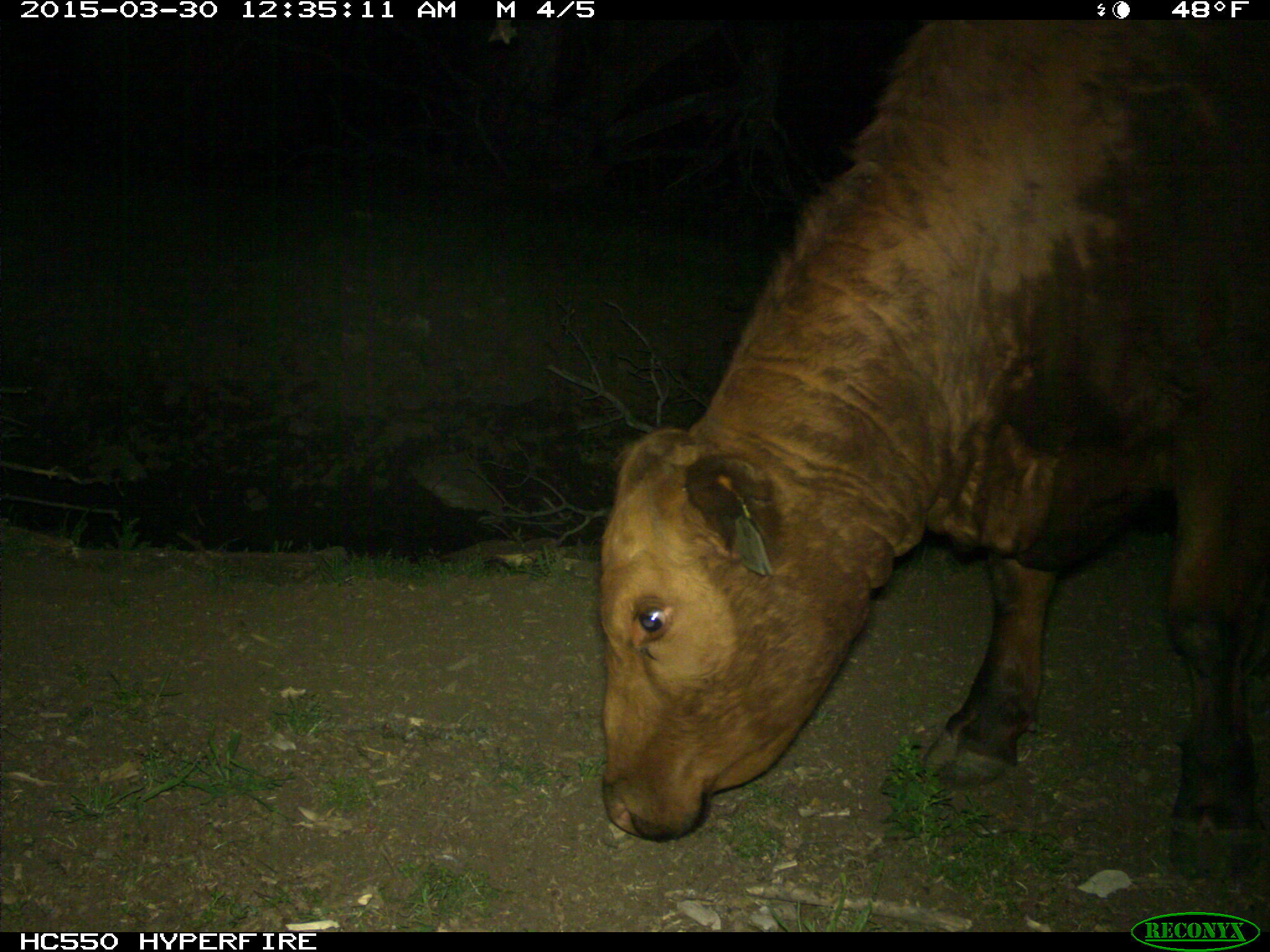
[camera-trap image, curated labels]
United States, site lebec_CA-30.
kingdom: Animalia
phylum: Chordata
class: Mammalia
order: Artiodactyla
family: Bovidae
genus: Bos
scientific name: Bos taurus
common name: domestic cow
Bos taurus (domestic cow).